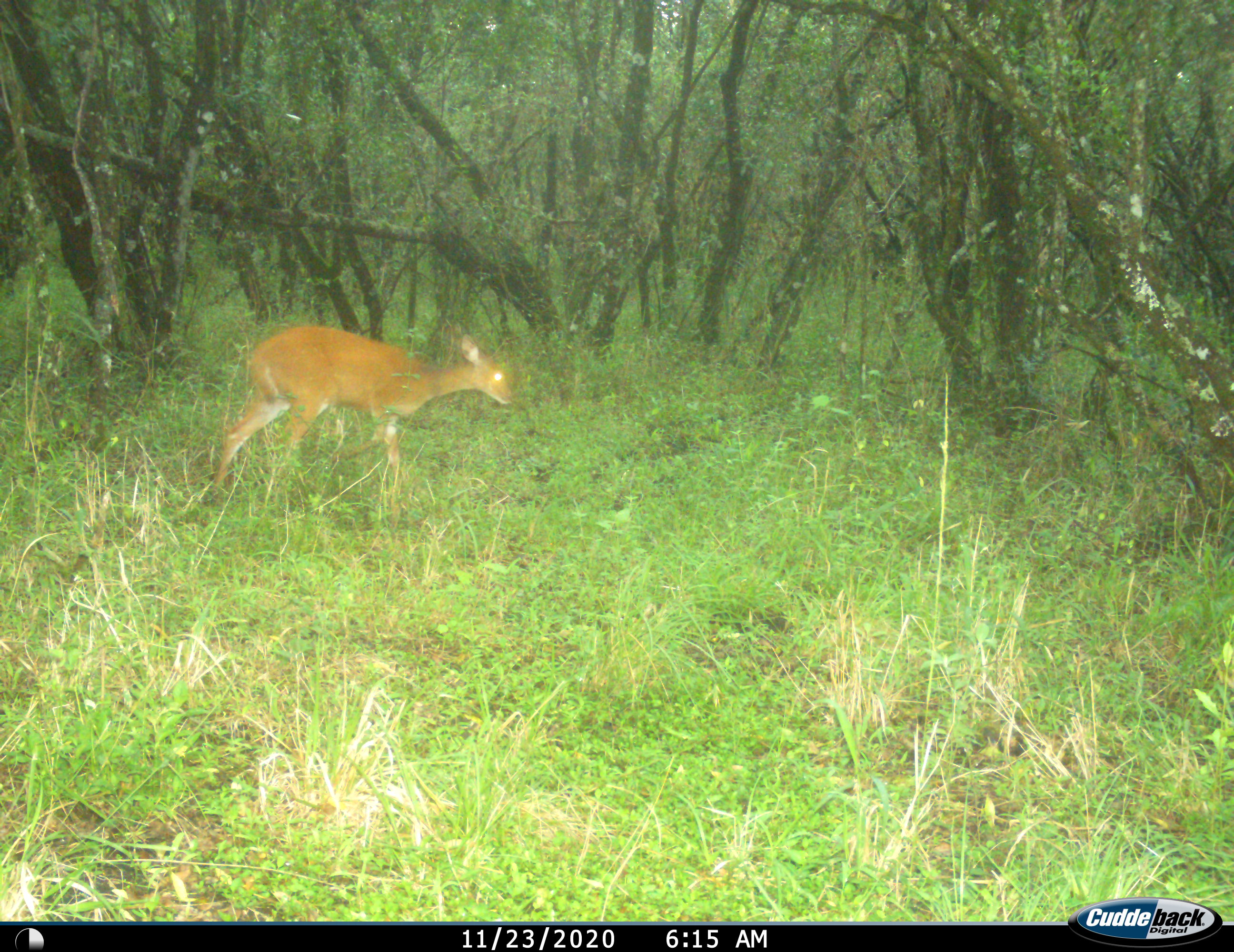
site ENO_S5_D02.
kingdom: Animalia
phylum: Chordata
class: Mammalia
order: Artiodactyla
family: Bovidae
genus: Tragelaphus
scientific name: Tragelaphus scriptus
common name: bushbuck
Bushbuck (Tragelaphus scriptus), count 1. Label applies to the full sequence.